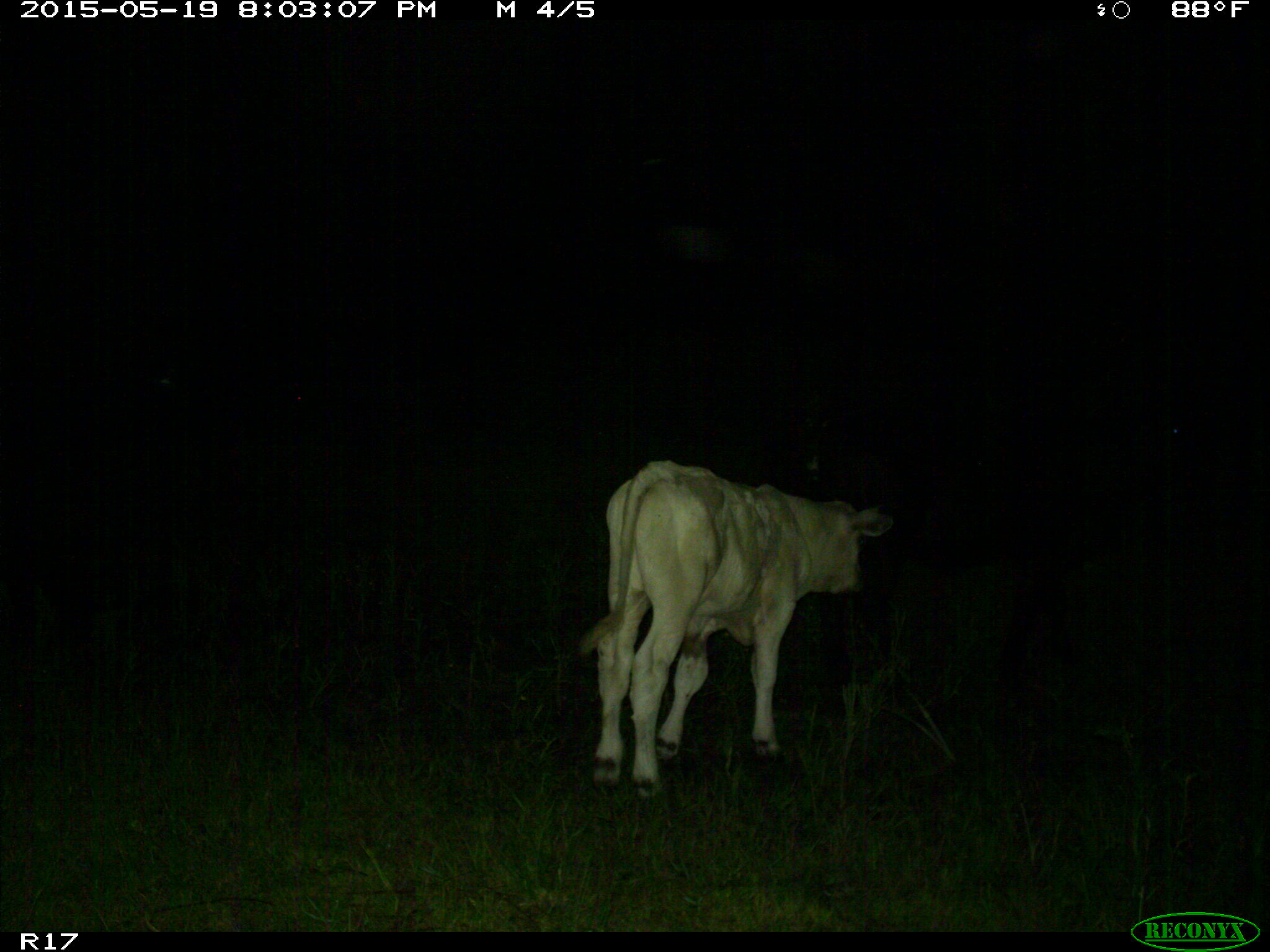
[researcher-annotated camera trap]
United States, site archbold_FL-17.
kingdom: Animalia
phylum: Chordata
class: Mammalia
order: Artiodactyla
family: Bovidae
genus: Bos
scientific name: Bos taurus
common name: domestic cow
Bos taurus (domestic cow).